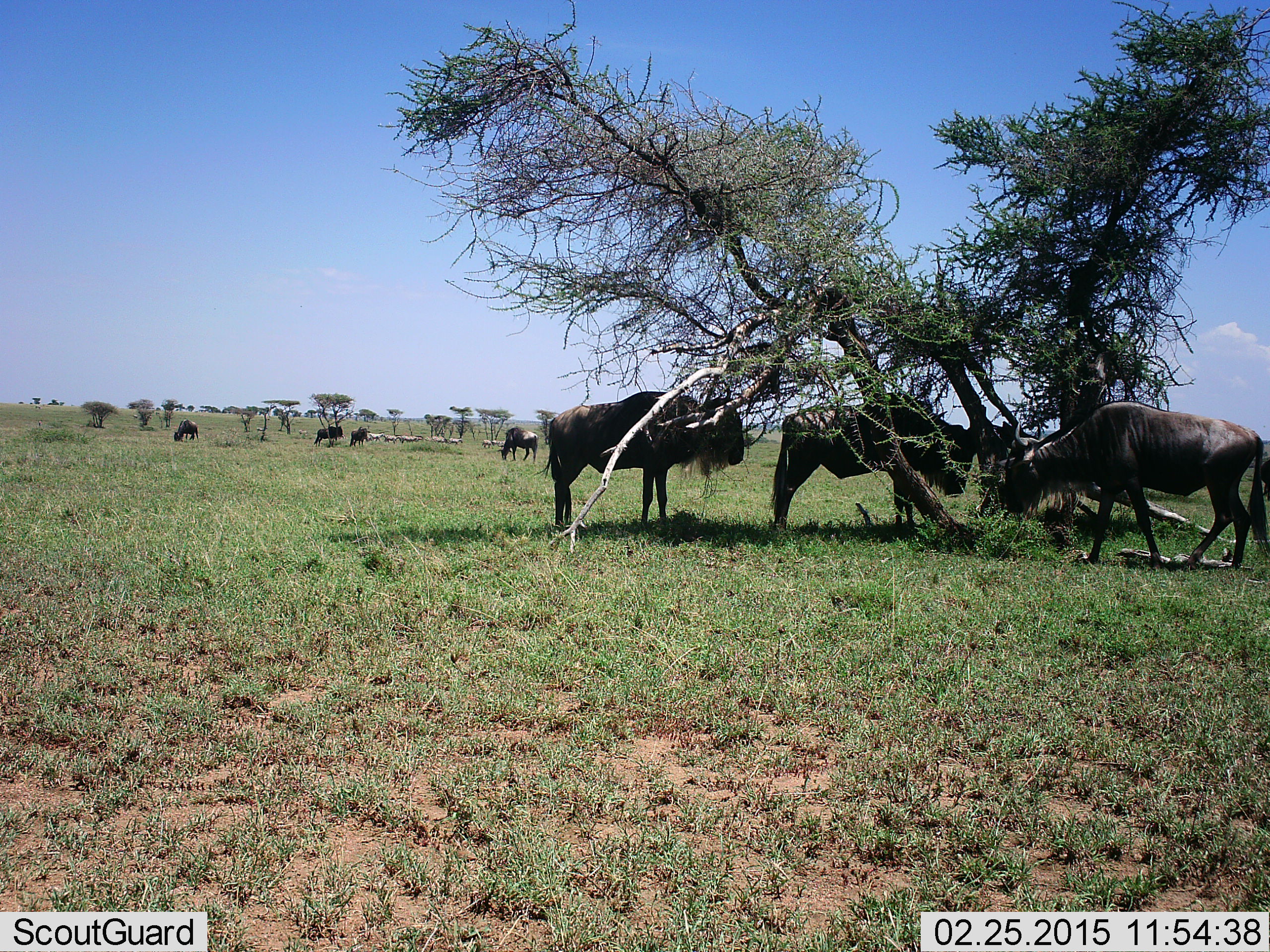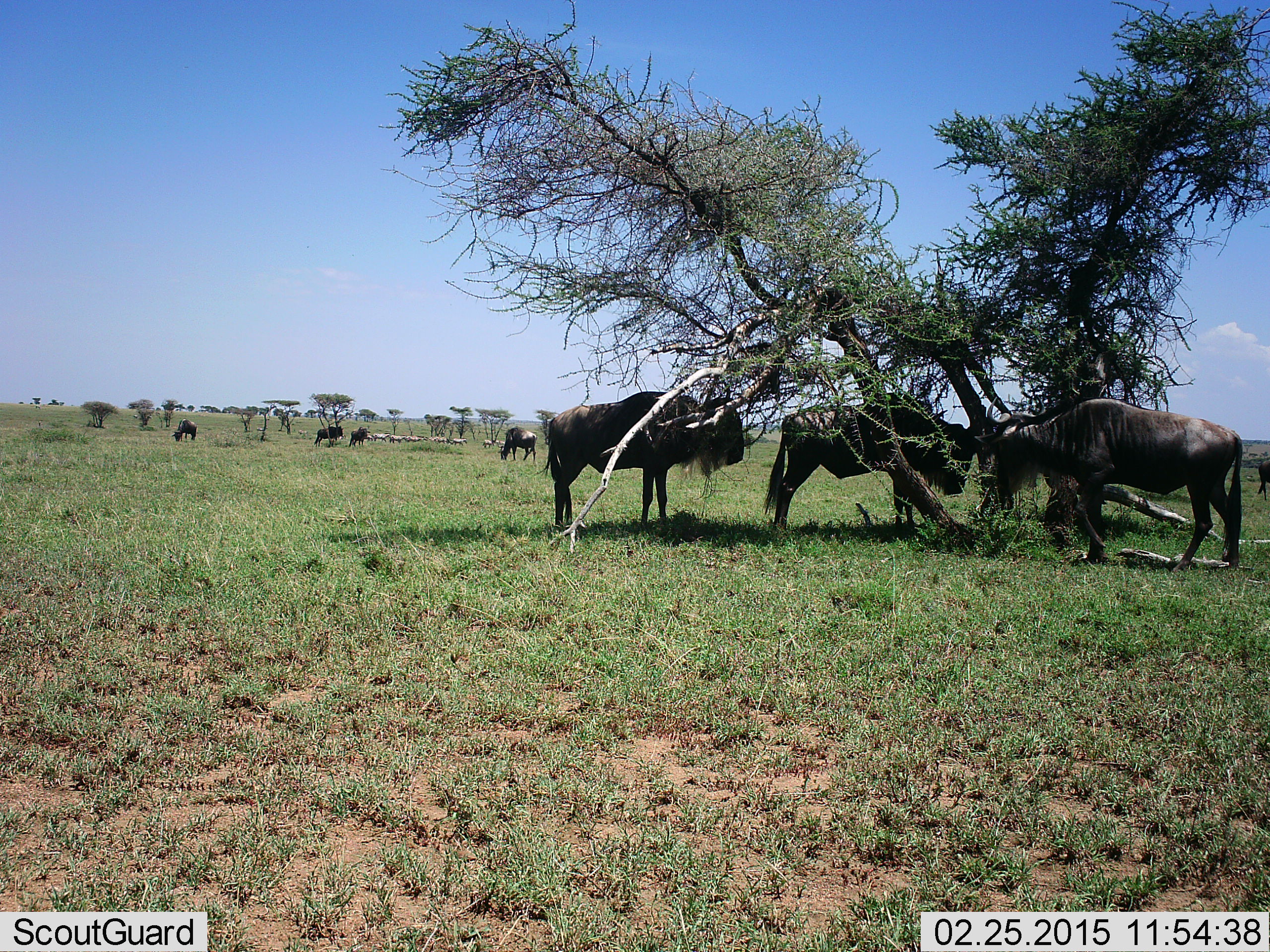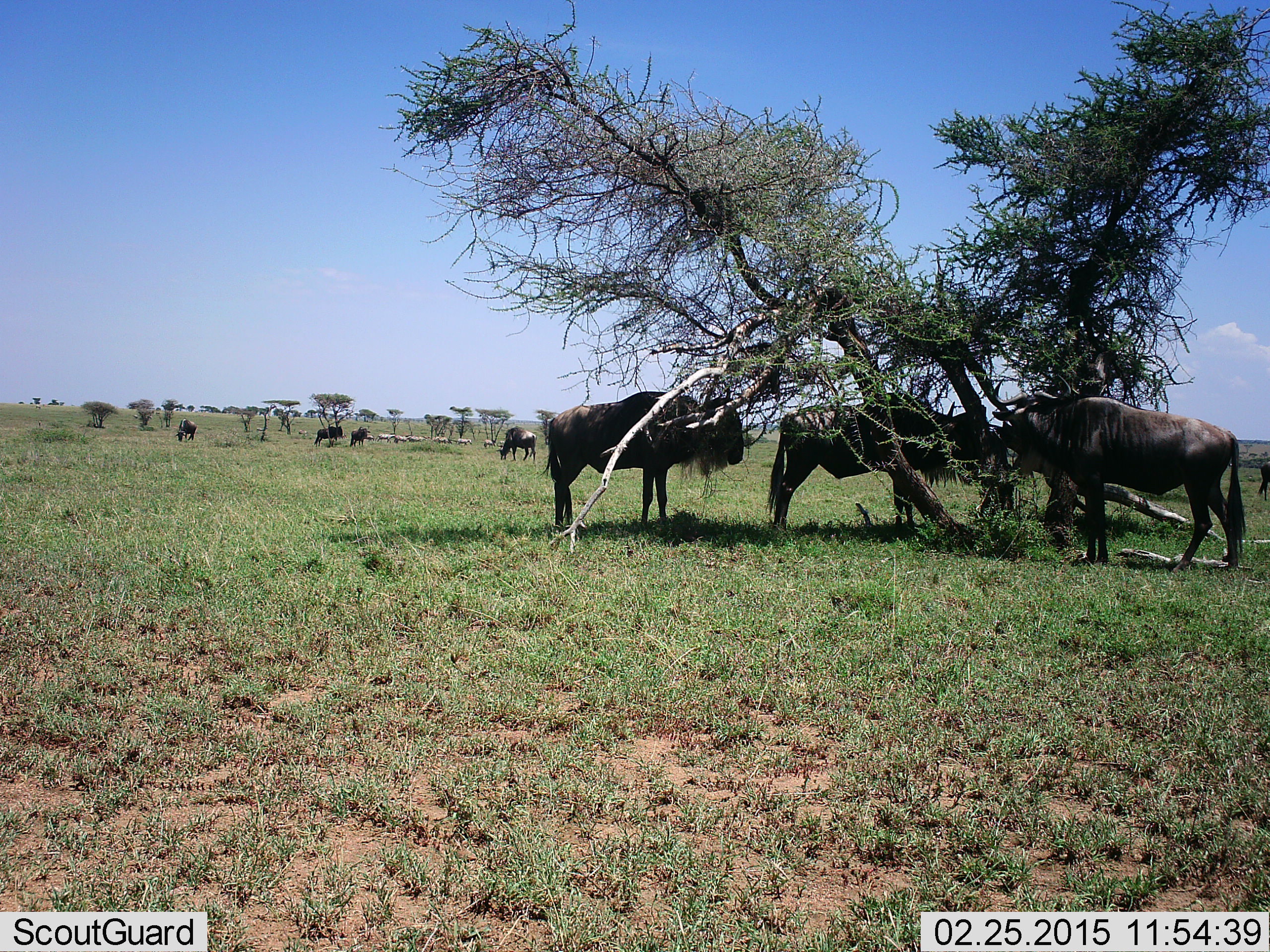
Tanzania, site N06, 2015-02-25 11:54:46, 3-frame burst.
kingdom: Animalia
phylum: Chordata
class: Mammalia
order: Artiodactyla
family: Bovidae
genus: Connochaetes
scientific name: Connochaetes taurinus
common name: blue wildebeest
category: wildebeest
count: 8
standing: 89%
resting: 16%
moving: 26%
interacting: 5%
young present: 0%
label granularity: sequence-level